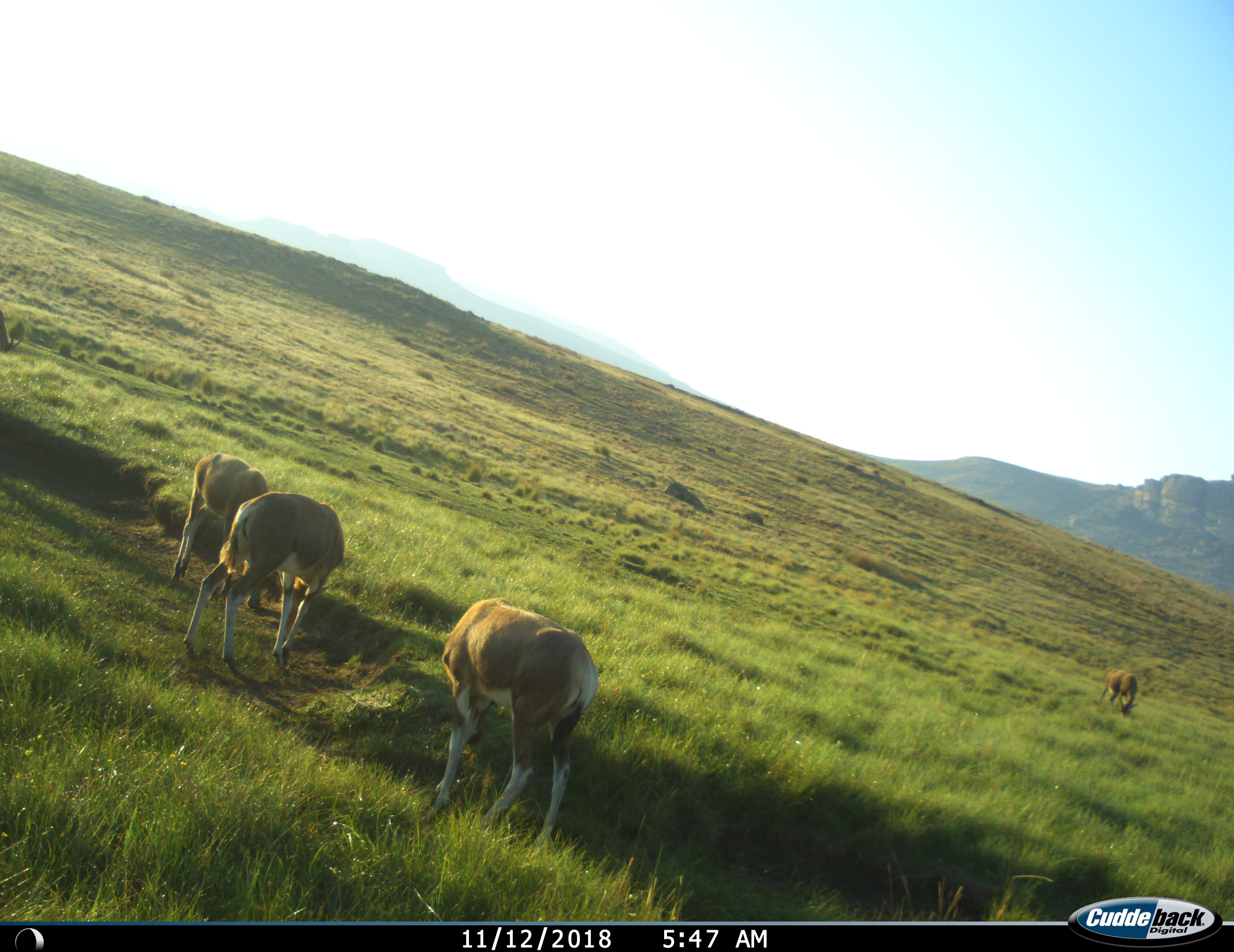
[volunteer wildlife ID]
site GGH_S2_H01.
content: unidentified animal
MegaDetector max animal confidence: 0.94